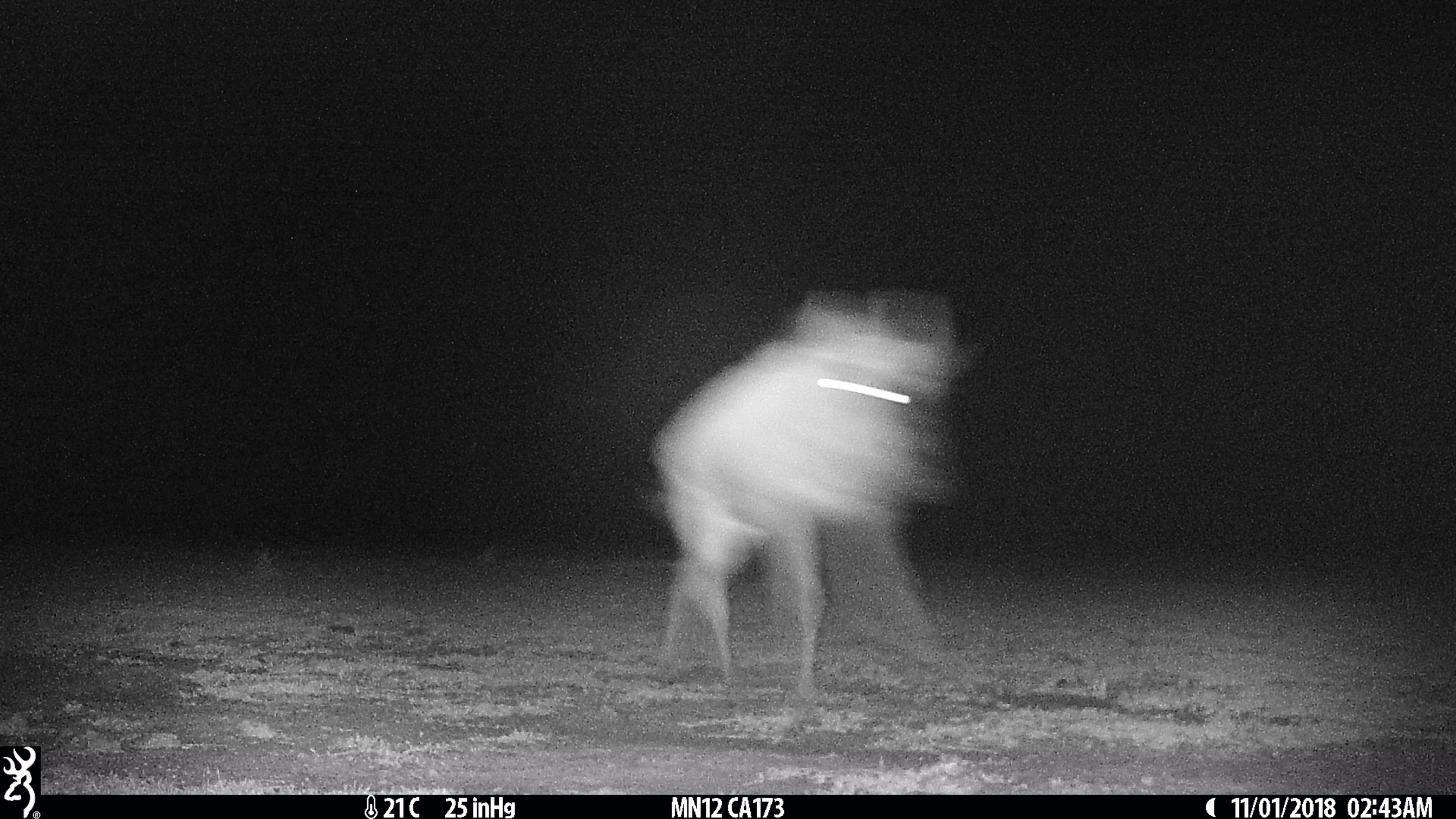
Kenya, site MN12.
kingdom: Animalia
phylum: Chordata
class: Mammalia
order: Artiodactyla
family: Bovidae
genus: Connochaetes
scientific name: Connochaetes taurinus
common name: blue wildebeest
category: wildebeest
Wildebeest (blue wildebeest) (Connochaetes taurinus).